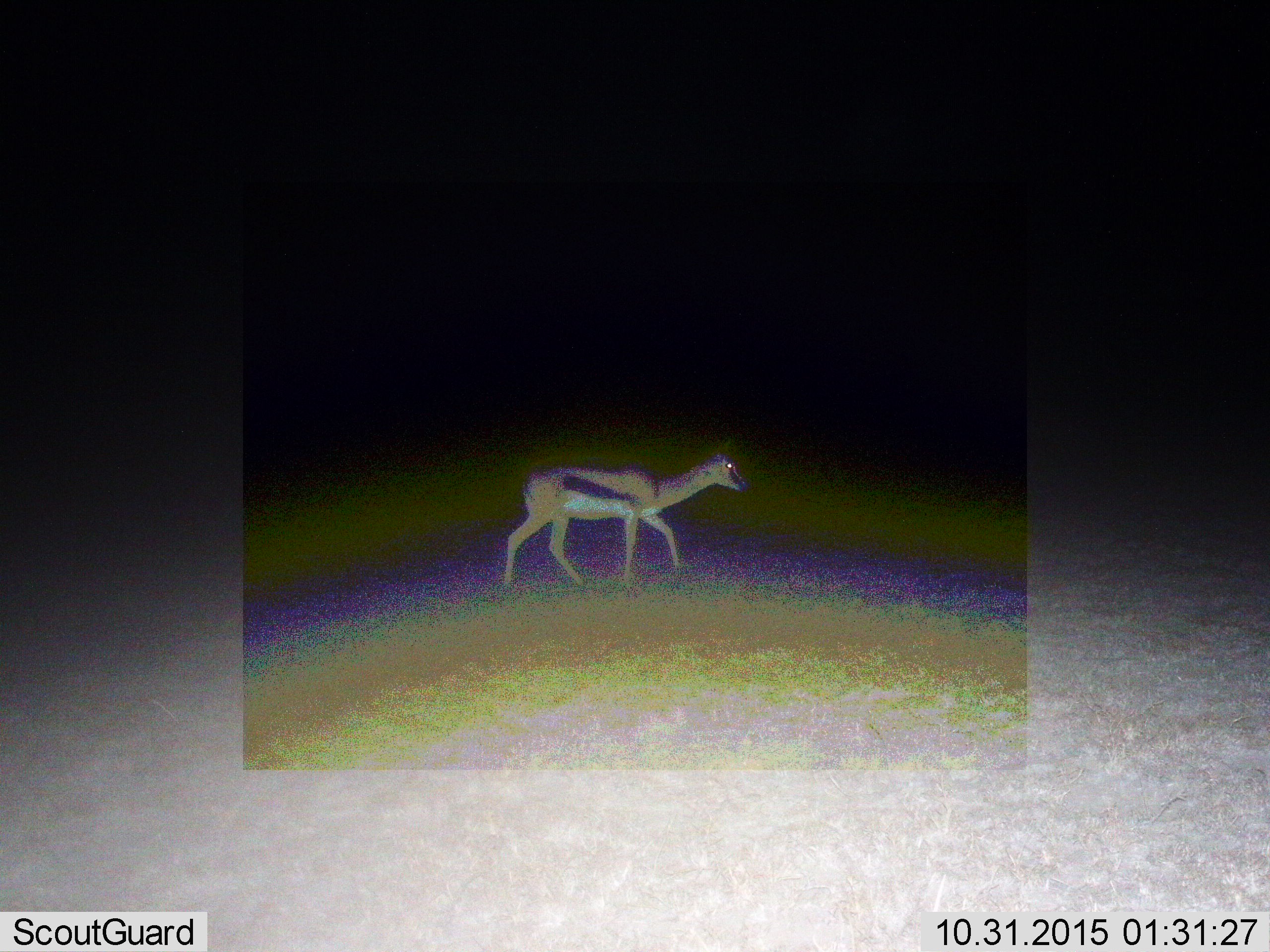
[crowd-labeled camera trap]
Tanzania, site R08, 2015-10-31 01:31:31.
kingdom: Animalia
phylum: Chordata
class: Mammalia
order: Artiodactyla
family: Bovidae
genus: Eudorcas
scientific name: Eudorcas thomsonii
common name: thomson's gazelle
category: gazellethomsons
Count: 1.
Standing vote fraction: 30%.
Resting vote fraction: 0%.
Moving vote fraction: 70%.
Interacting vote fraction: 0%.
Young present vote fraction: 0%.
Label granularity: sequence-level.